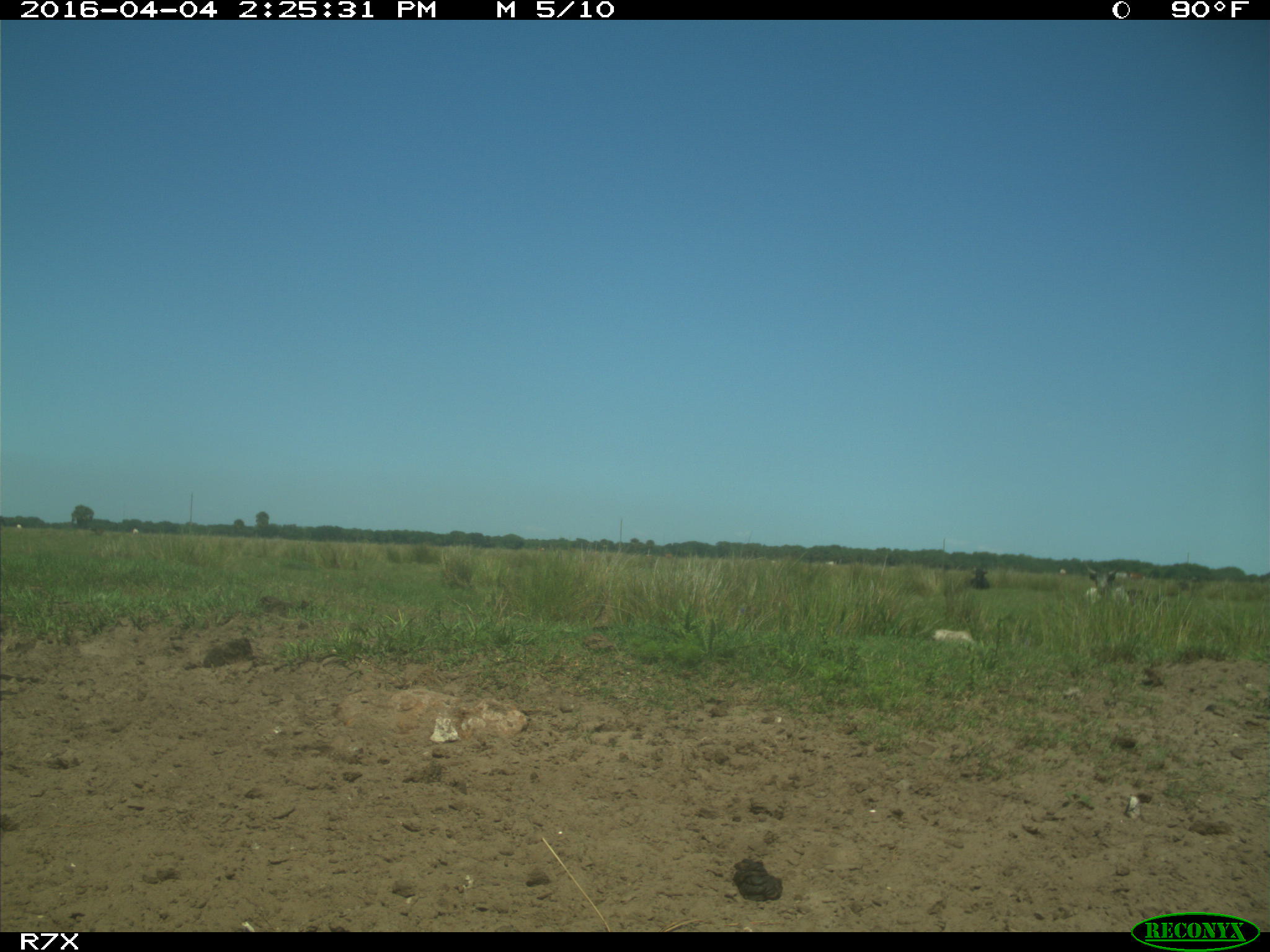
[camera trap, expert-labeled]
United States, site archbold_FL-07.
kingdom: Animalia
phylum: Chordata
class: Mammalia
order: Artiodactyla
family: Bovidae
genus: Bos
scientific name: Bos taurus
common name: domestic cow